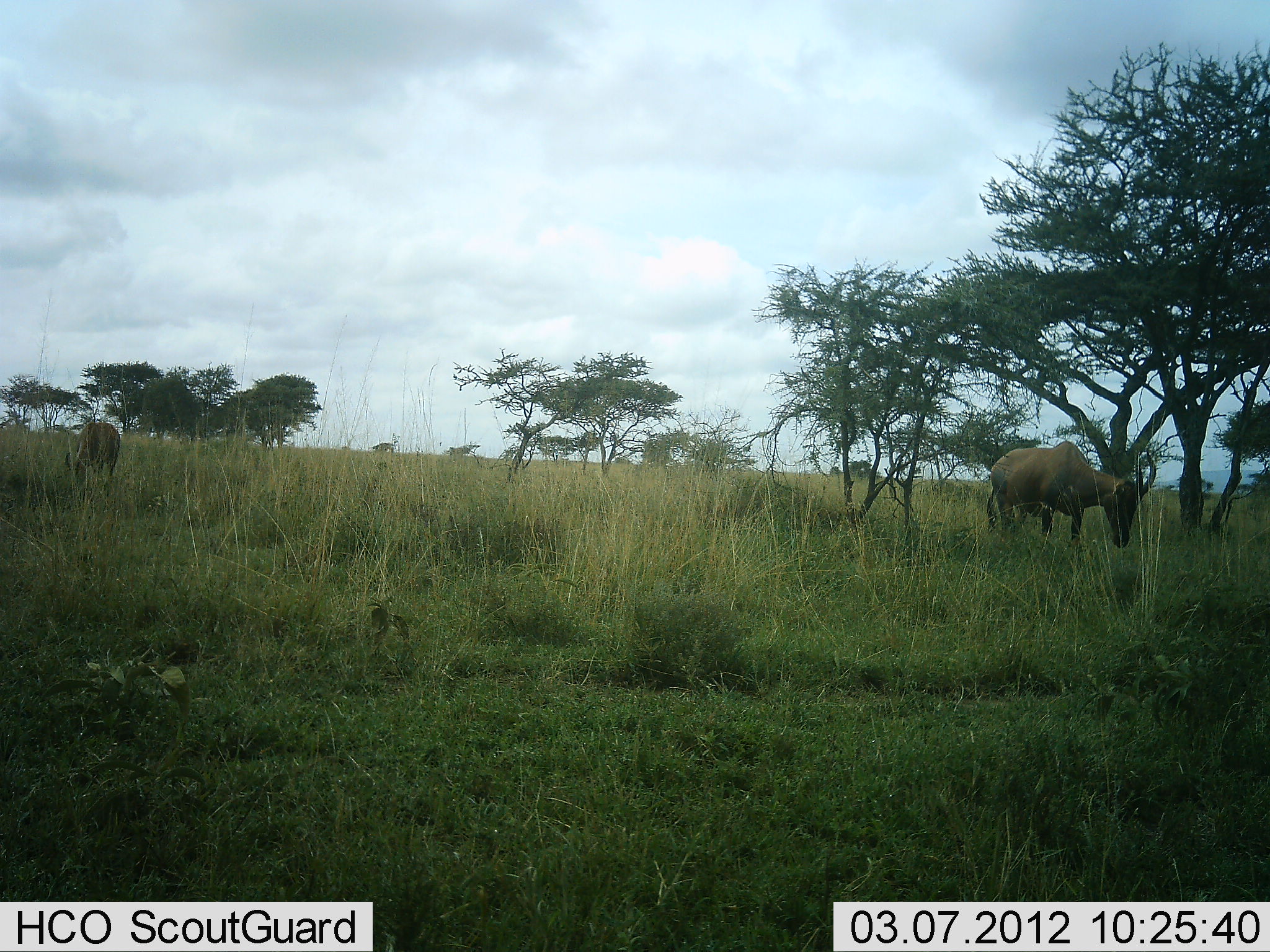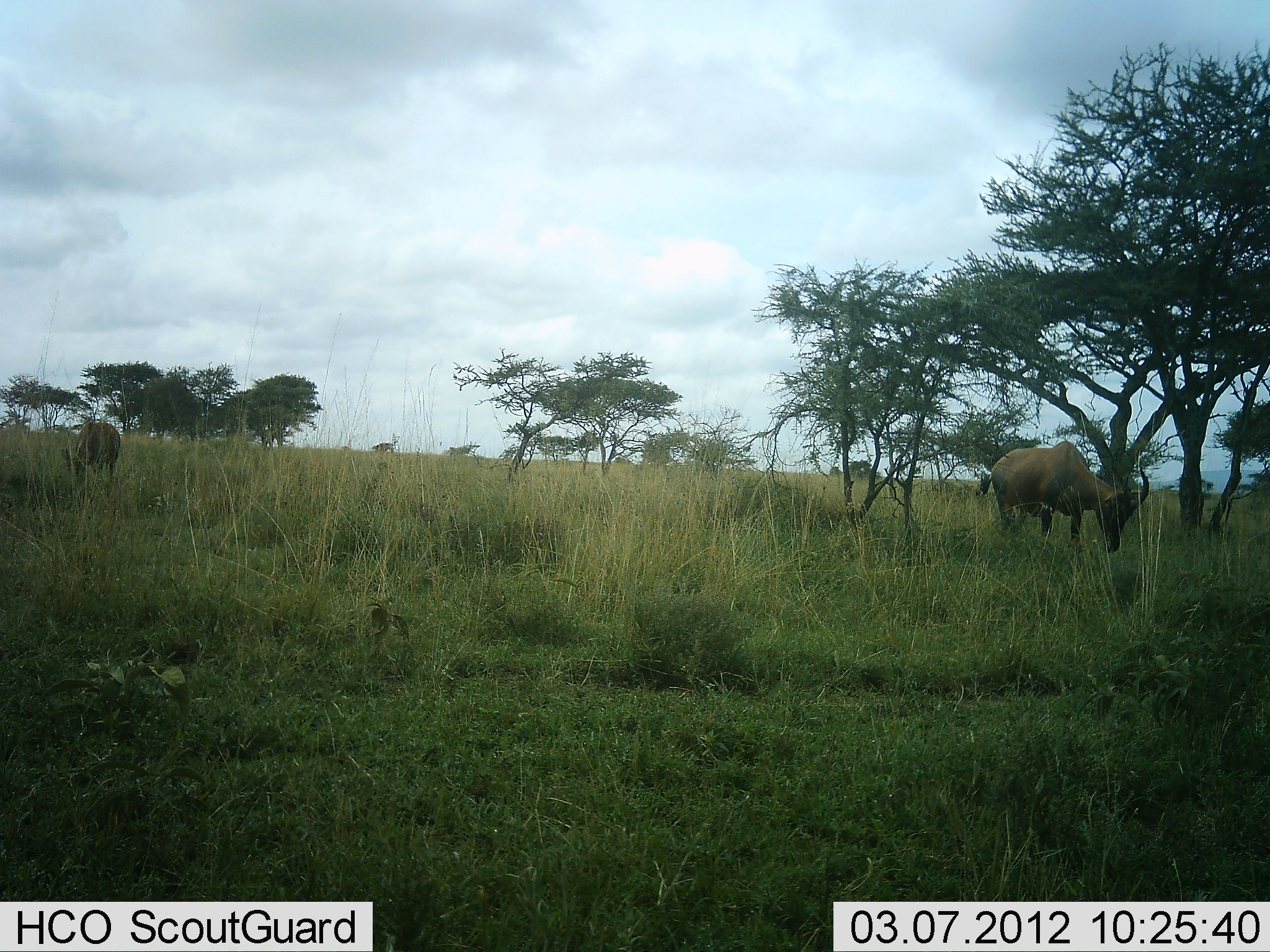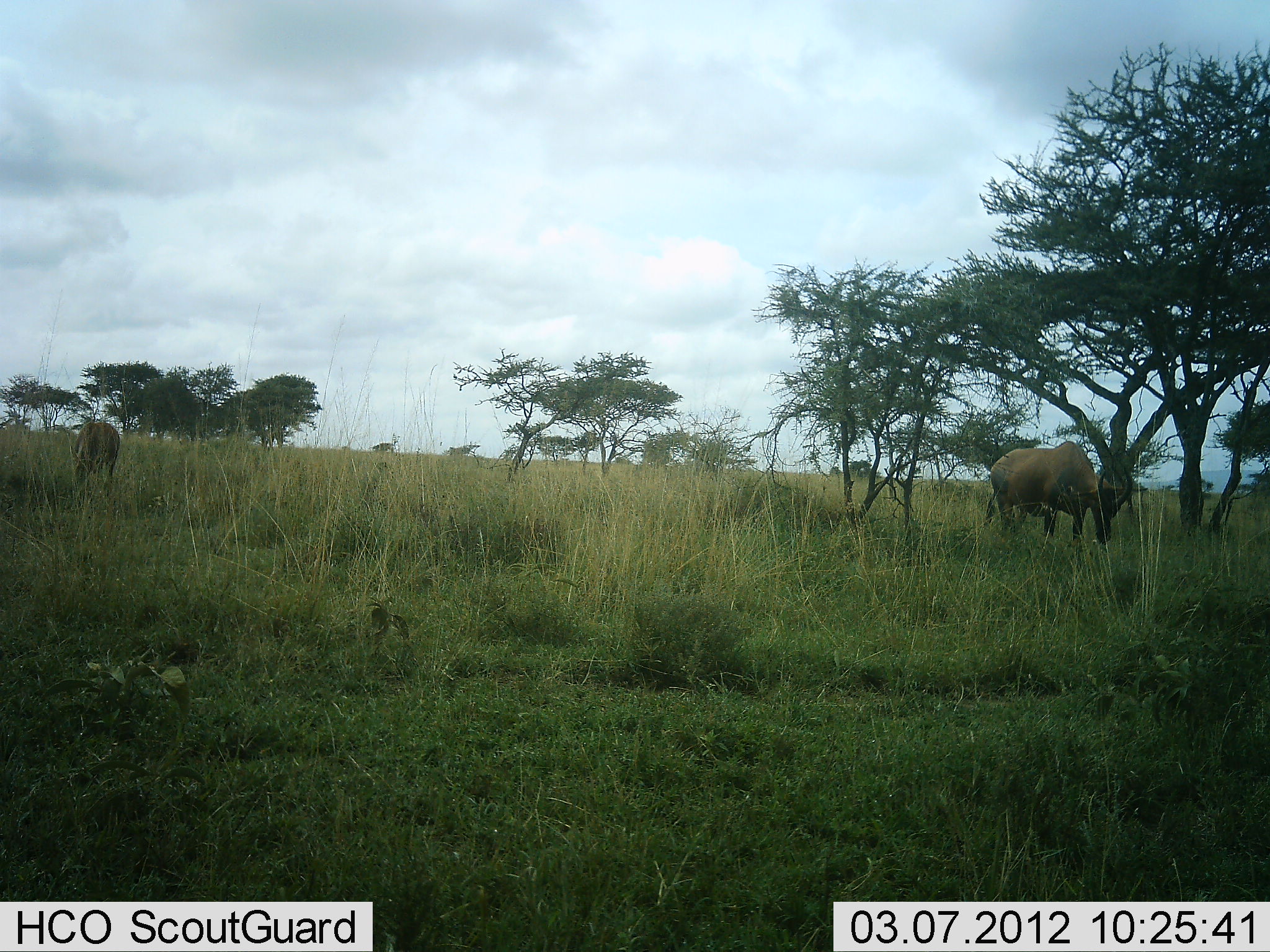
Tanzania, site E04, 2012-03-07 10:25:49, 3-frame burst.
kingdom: Animalia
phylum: Chordata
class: Mammalia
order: Artiodactyla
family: Bovidae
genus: Damaliscus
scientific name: Damaliscus lunatus jimela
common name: topi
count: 2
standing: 33%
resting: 0%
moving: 6%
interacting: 0%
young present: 0%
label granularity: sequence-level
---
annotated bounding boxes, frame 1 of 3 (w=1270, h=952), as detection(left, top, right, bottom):
animal: detection(987, 440, 1157, 561); detection(63, 421, 121, 493)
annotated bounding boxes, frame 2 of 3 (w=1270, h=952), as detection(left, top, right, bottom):
animal: detection(979, 440, 1151, 561); detection(65, 421, 123, 493)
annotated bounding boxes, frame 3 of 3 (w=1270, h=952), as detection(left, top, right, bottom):
animal: detection(985, 439, 1132, 555); detection(68, 423, 122, 494)